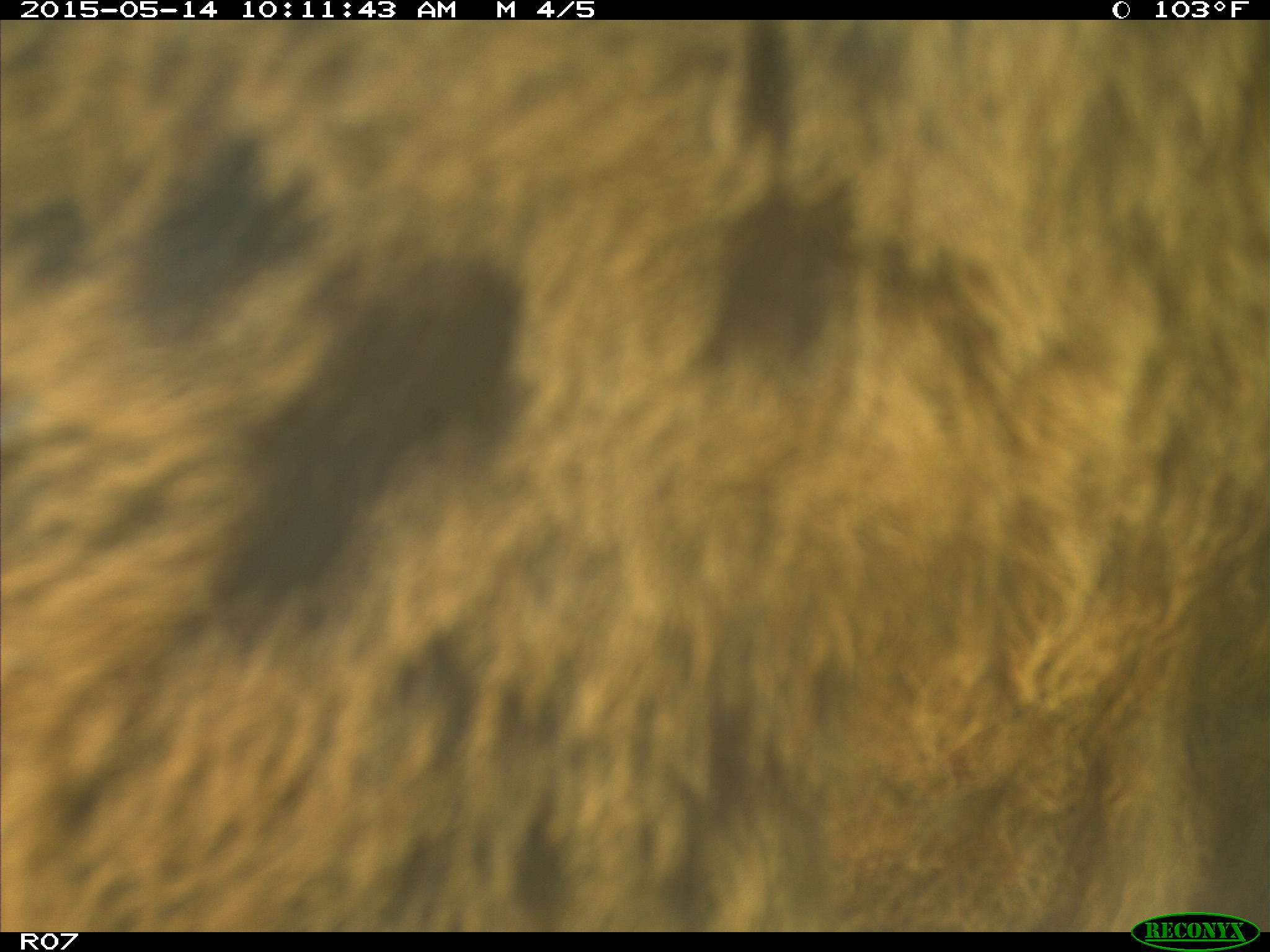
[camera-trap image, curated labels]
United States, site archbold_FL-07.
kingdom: Animalia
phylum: Chordata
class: Mammalia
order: Artiodactyla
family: Bovidae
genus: Bos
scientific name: Bos taurus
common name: domestic cow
Bos taurus (domestic cow).